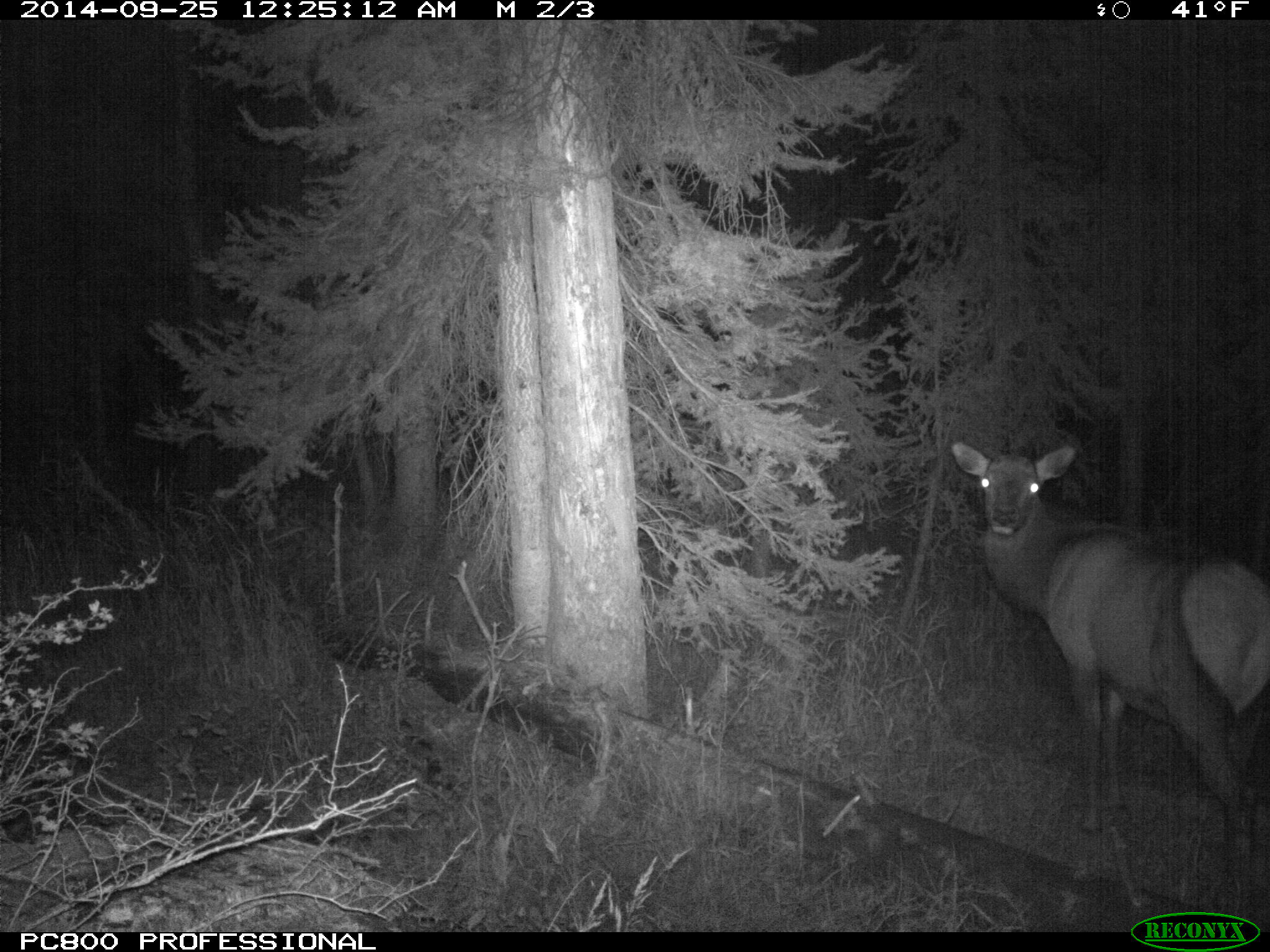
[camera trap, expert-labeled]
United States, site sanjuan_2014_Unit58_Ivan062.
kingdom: Animalia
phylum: Chordata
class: Mammalia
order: Artiodactyla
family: Cervidae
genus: Cervus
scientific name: Cervus elaphus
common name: red deer